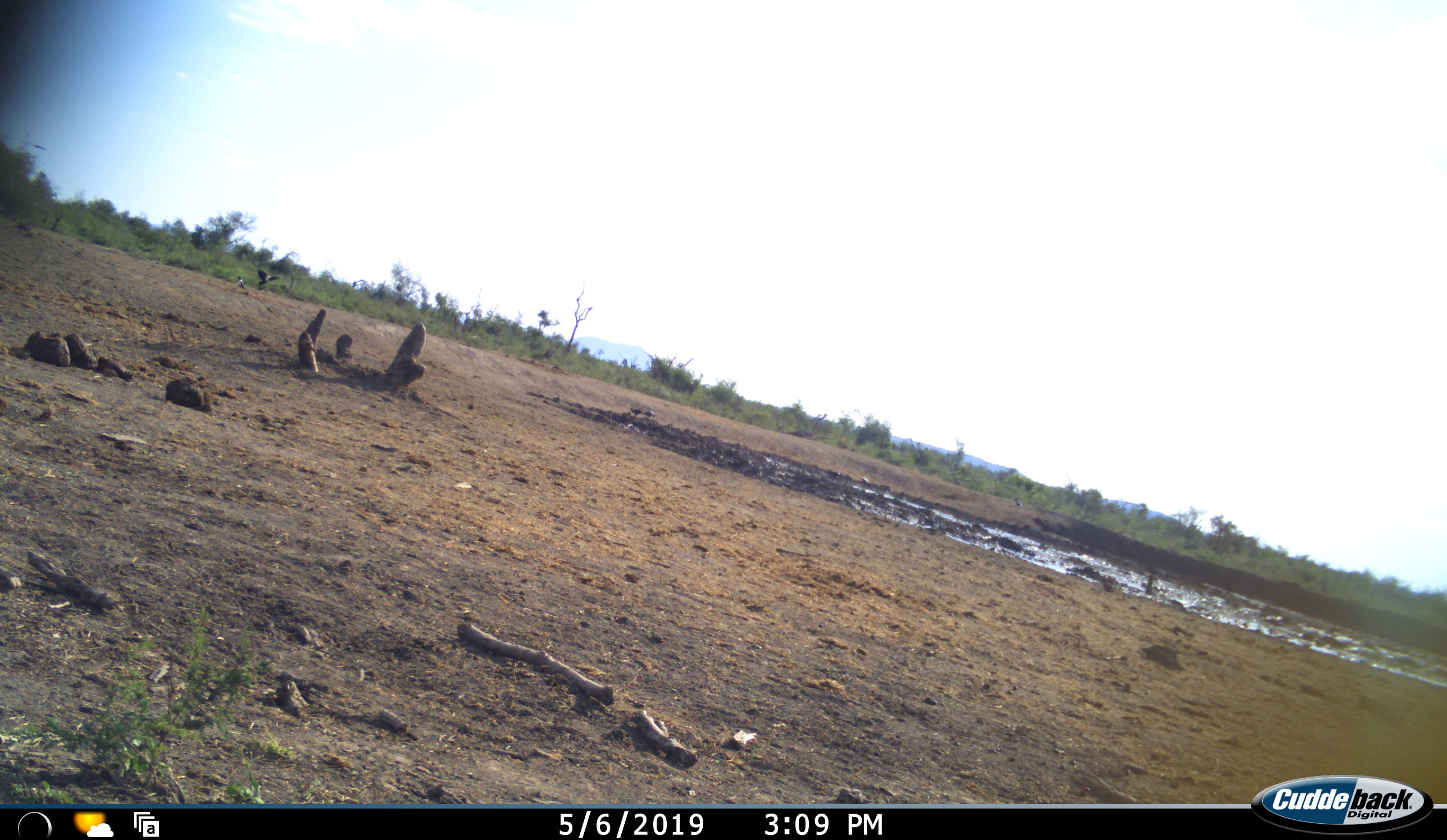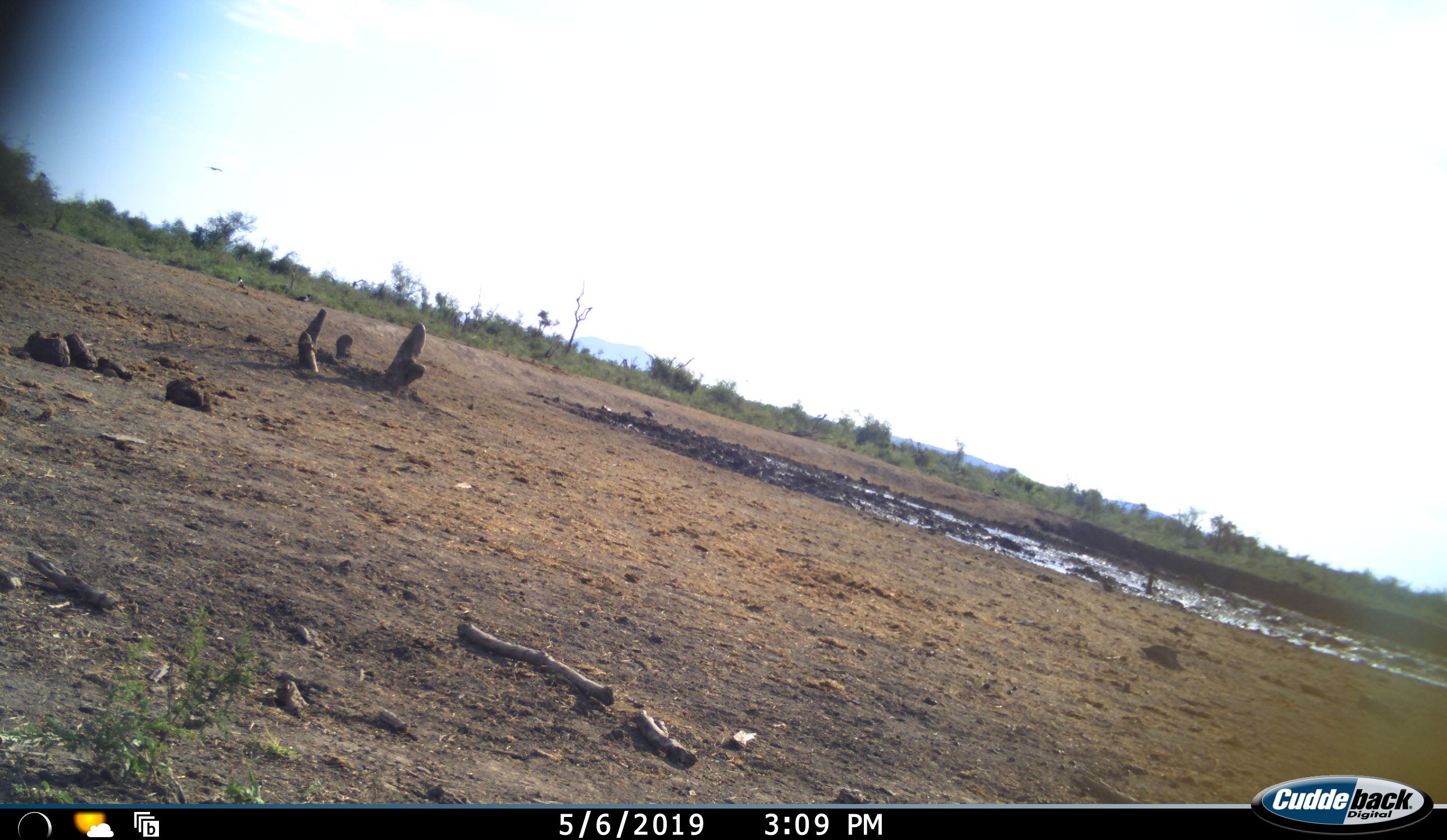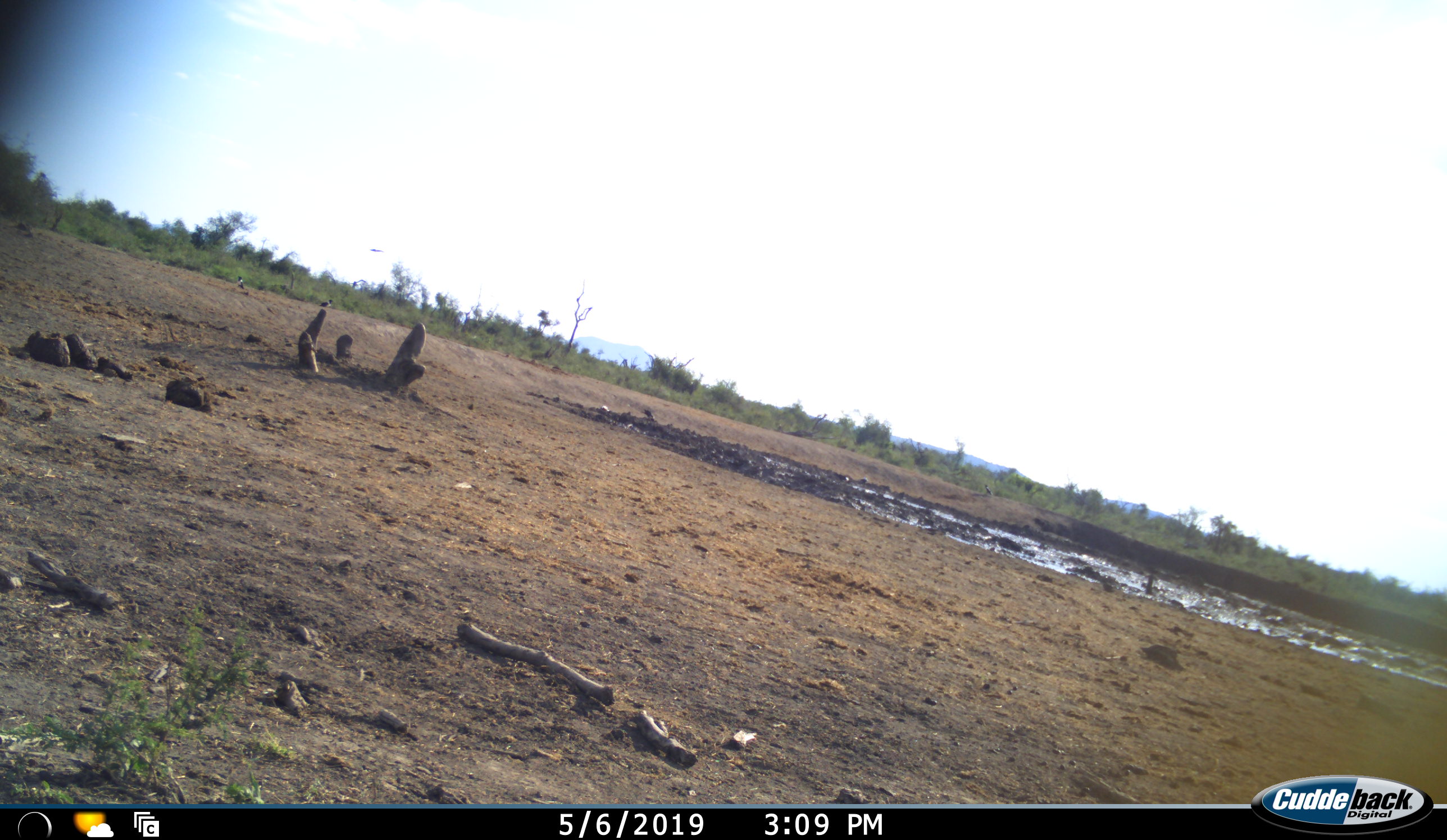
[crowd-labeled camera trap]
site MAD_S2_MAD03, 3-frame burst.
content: unidentified animal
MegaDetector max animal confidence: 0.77